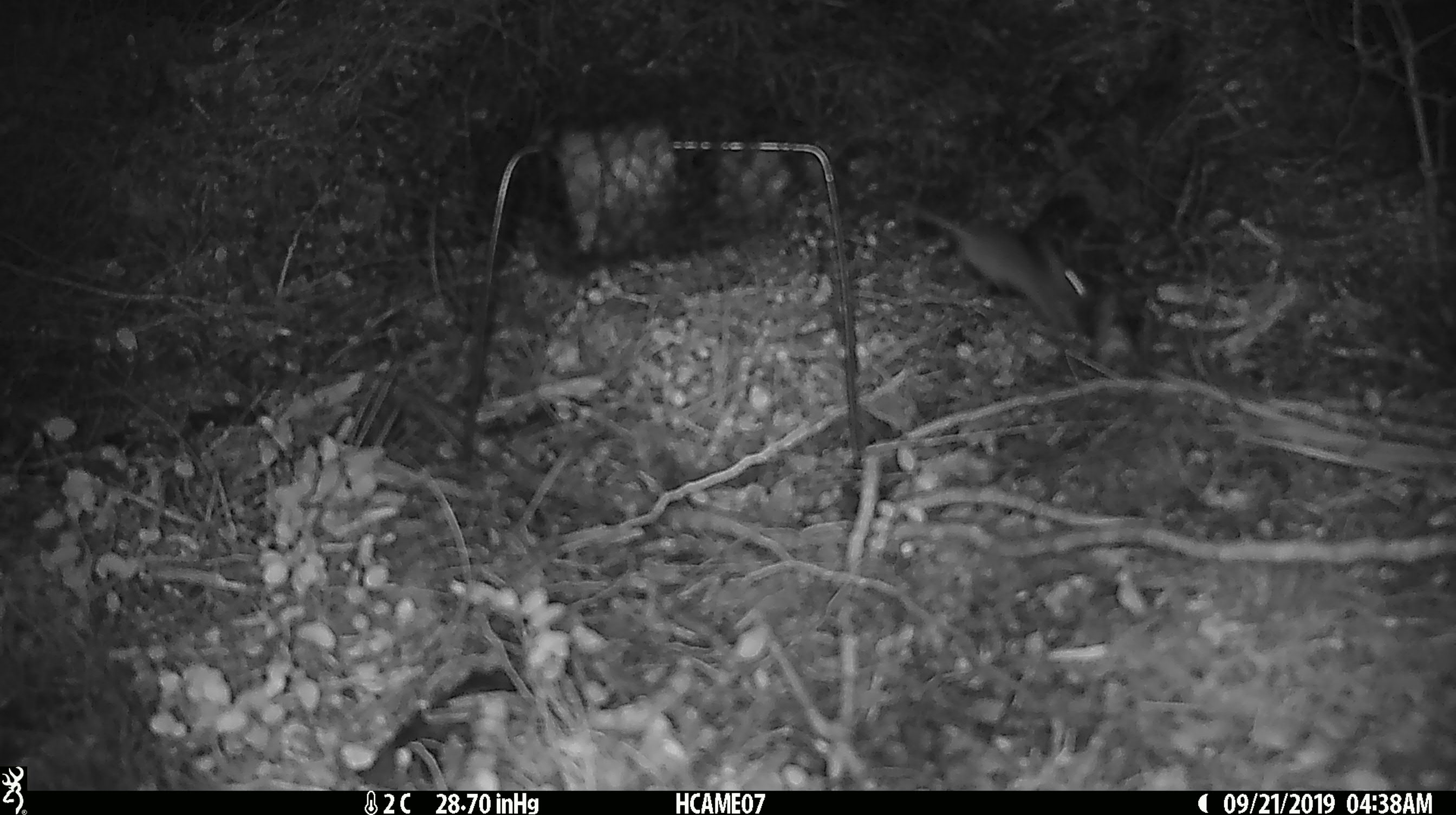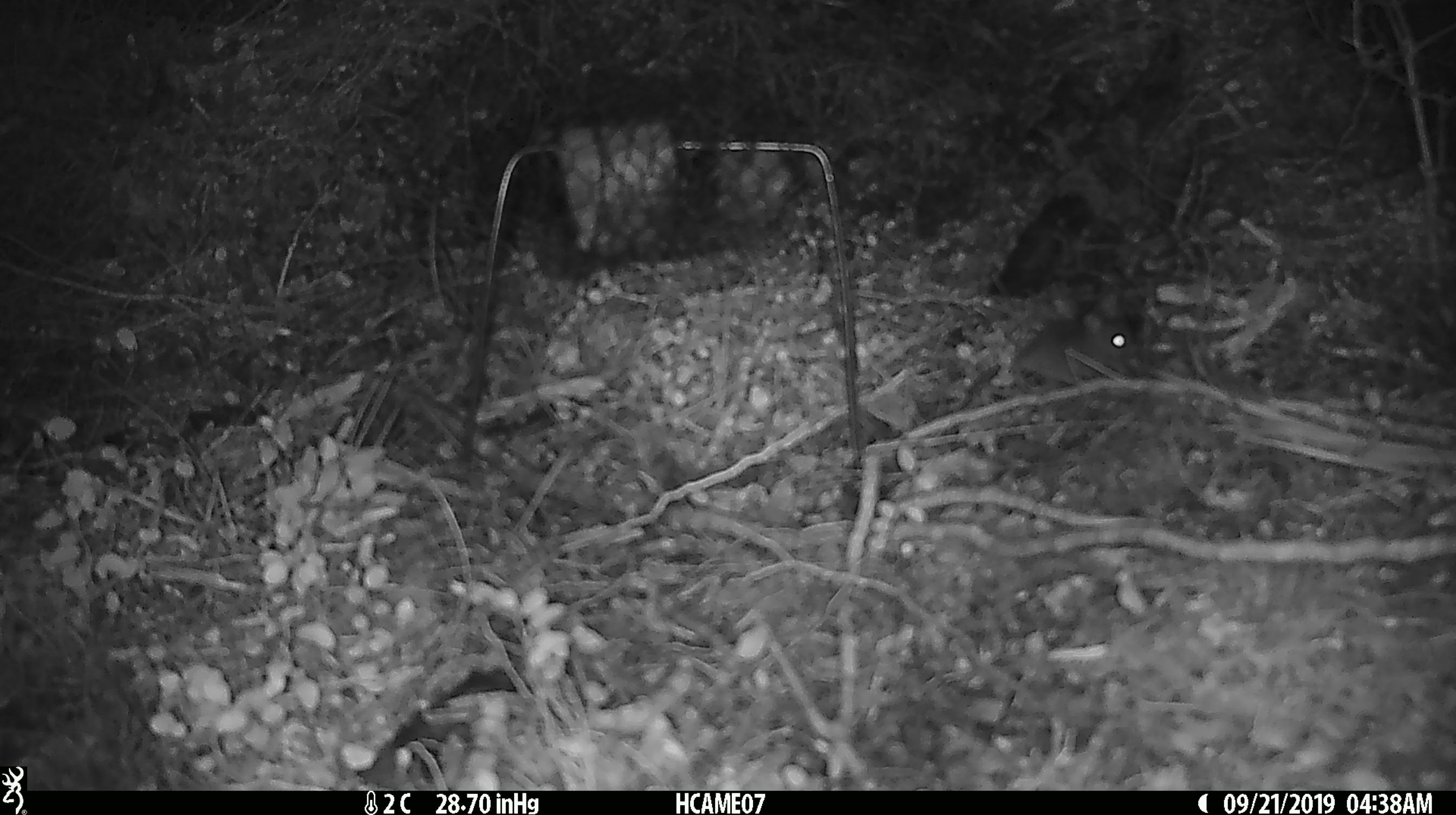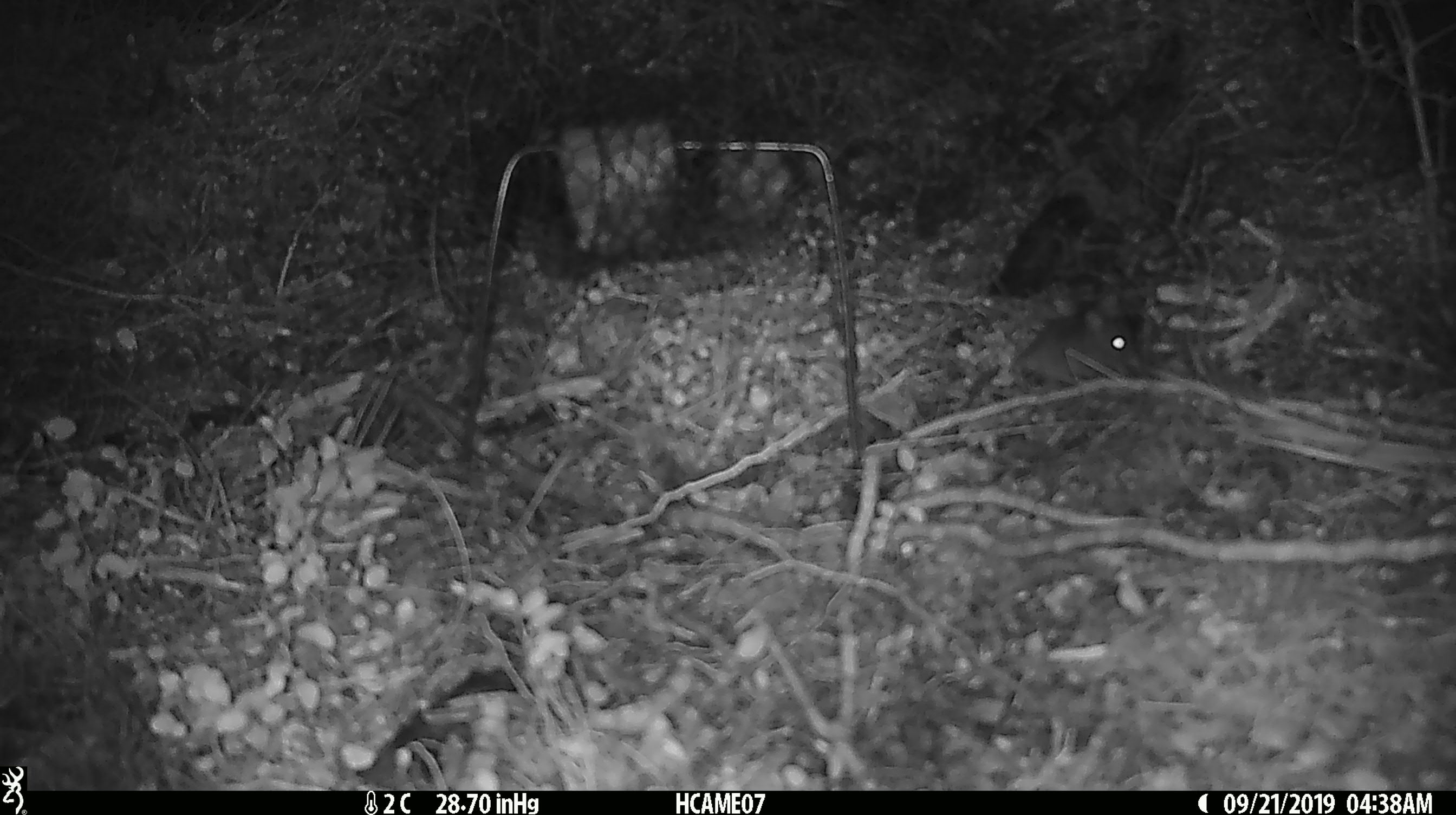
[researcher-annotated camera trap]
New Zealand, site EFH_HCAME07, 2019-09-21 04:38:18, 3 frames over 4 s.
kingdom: Animalia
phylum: Chordata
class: Mammalia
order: Rodentia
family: Muridae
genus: Mus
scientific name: Mus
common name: mouse